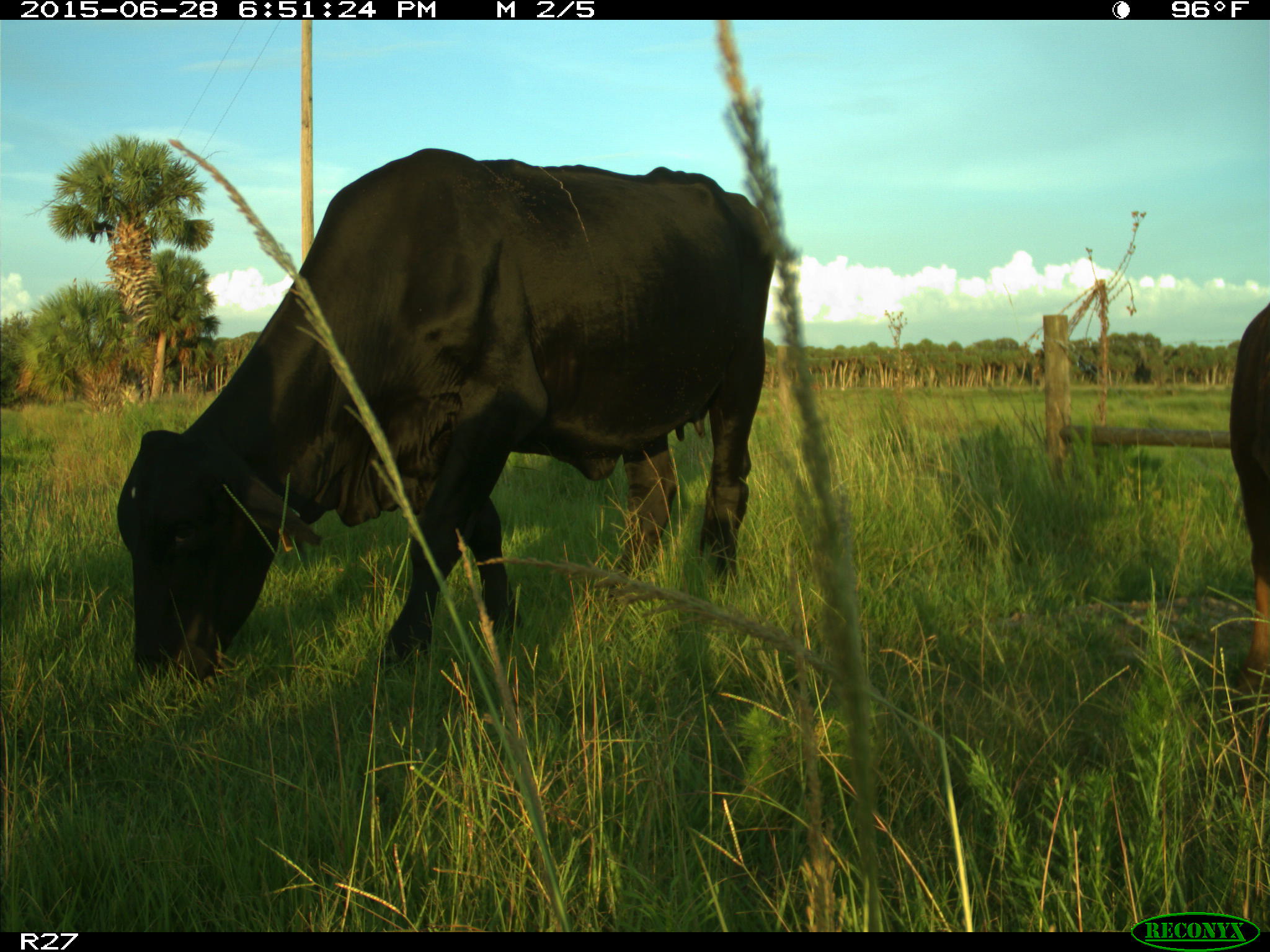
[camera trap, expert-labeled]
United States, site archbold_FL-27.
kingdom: Animalia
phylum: Chordata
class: Mammalia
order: Artiodactyla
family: Bovidae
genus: Bos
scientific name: Bos taurus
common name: domestic cow